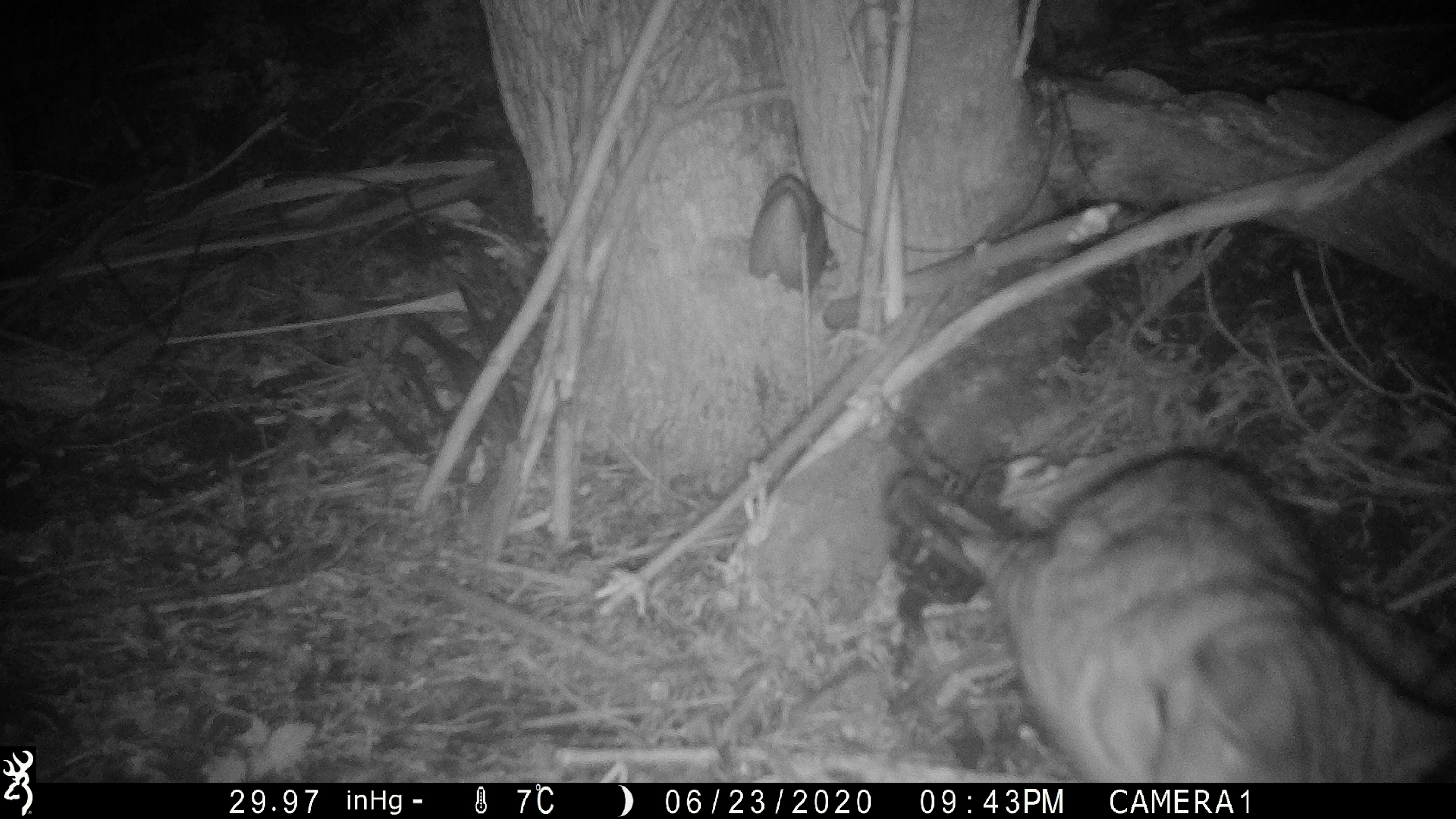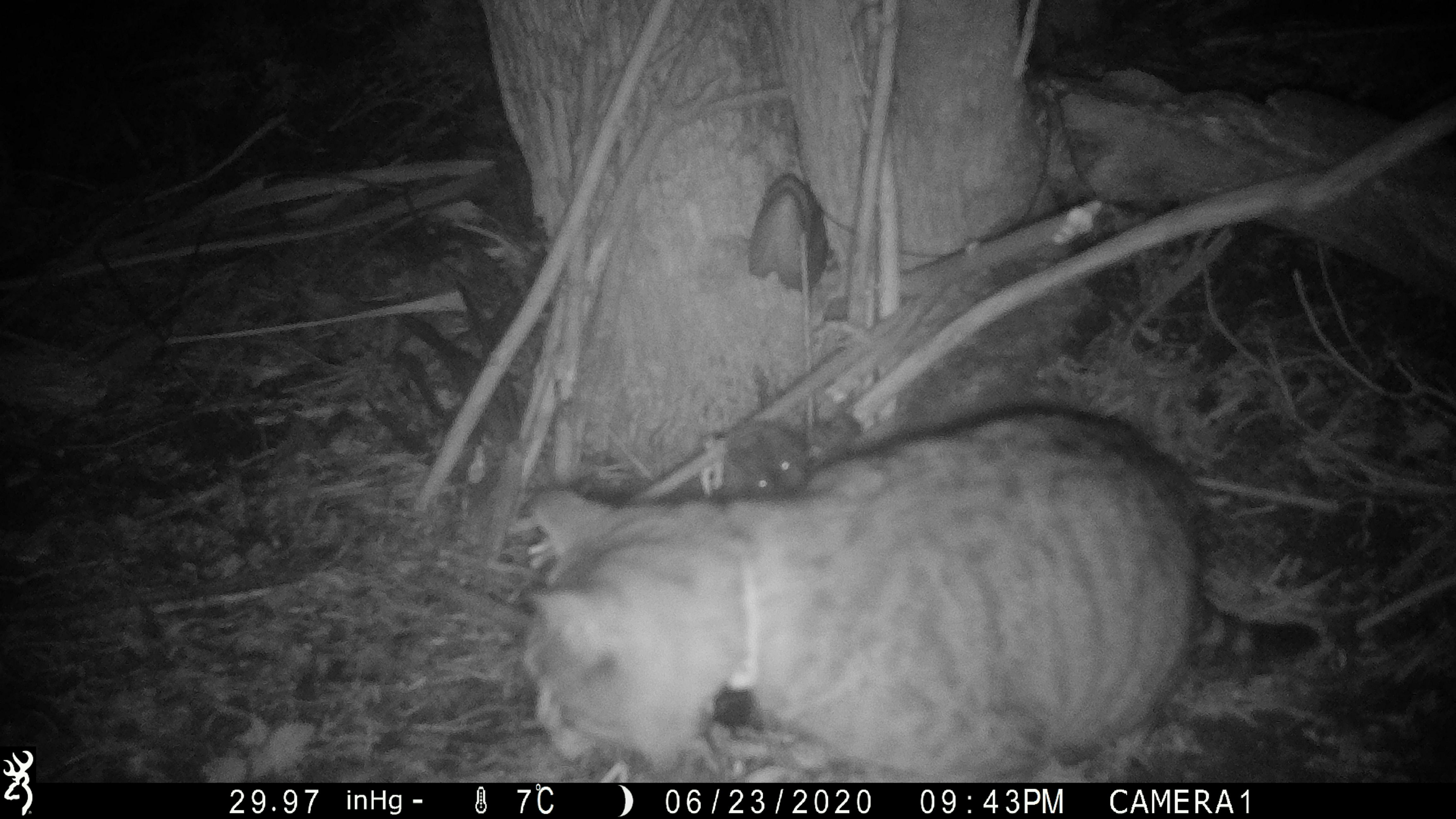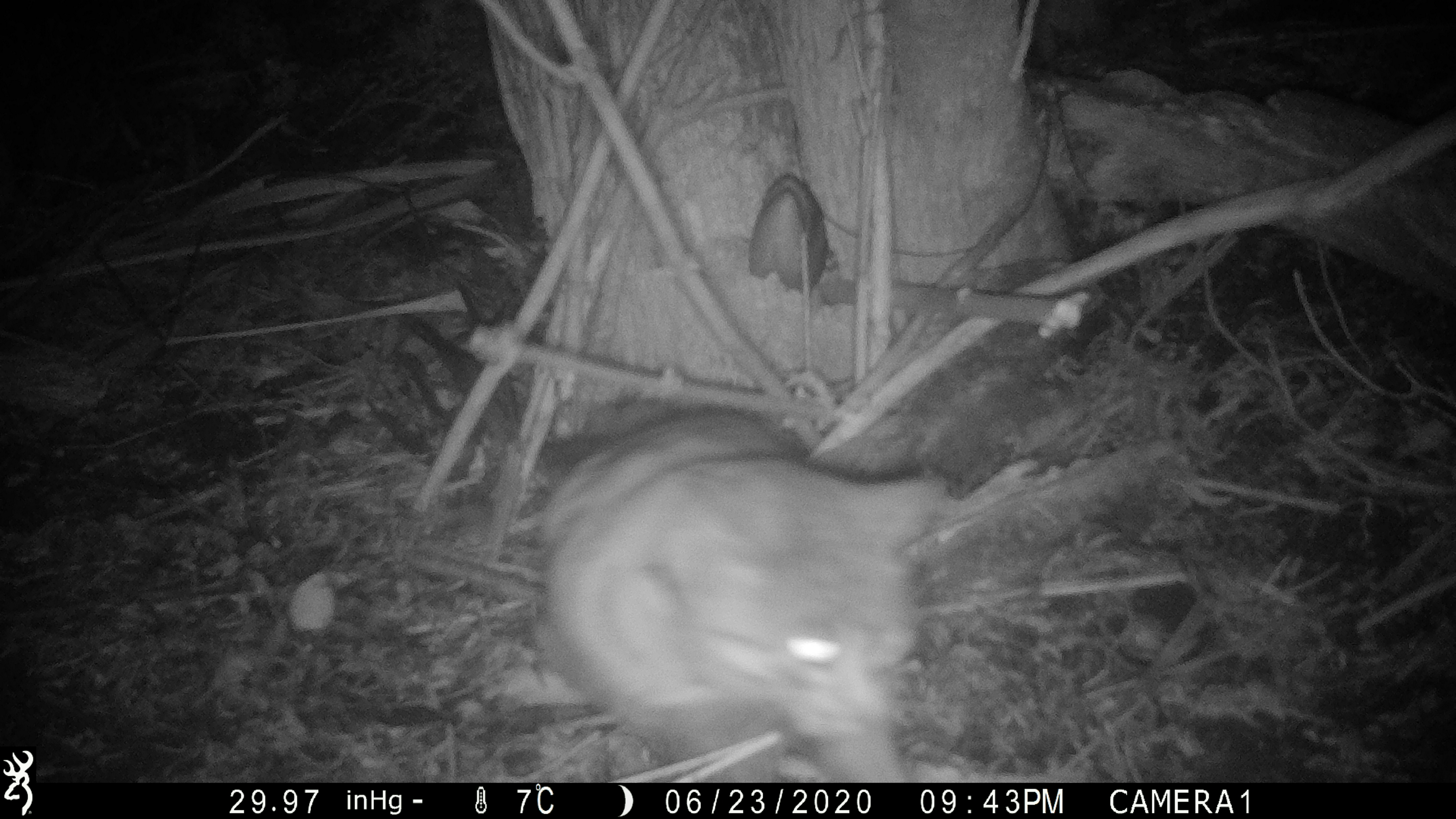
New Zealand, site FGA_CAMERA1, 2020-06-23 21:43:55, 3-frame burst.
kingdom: Animalia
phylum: Chordata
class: Mammalia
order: Carnivora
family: Felidae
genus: Felis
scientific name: Felis catus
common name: domestic cat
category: cat